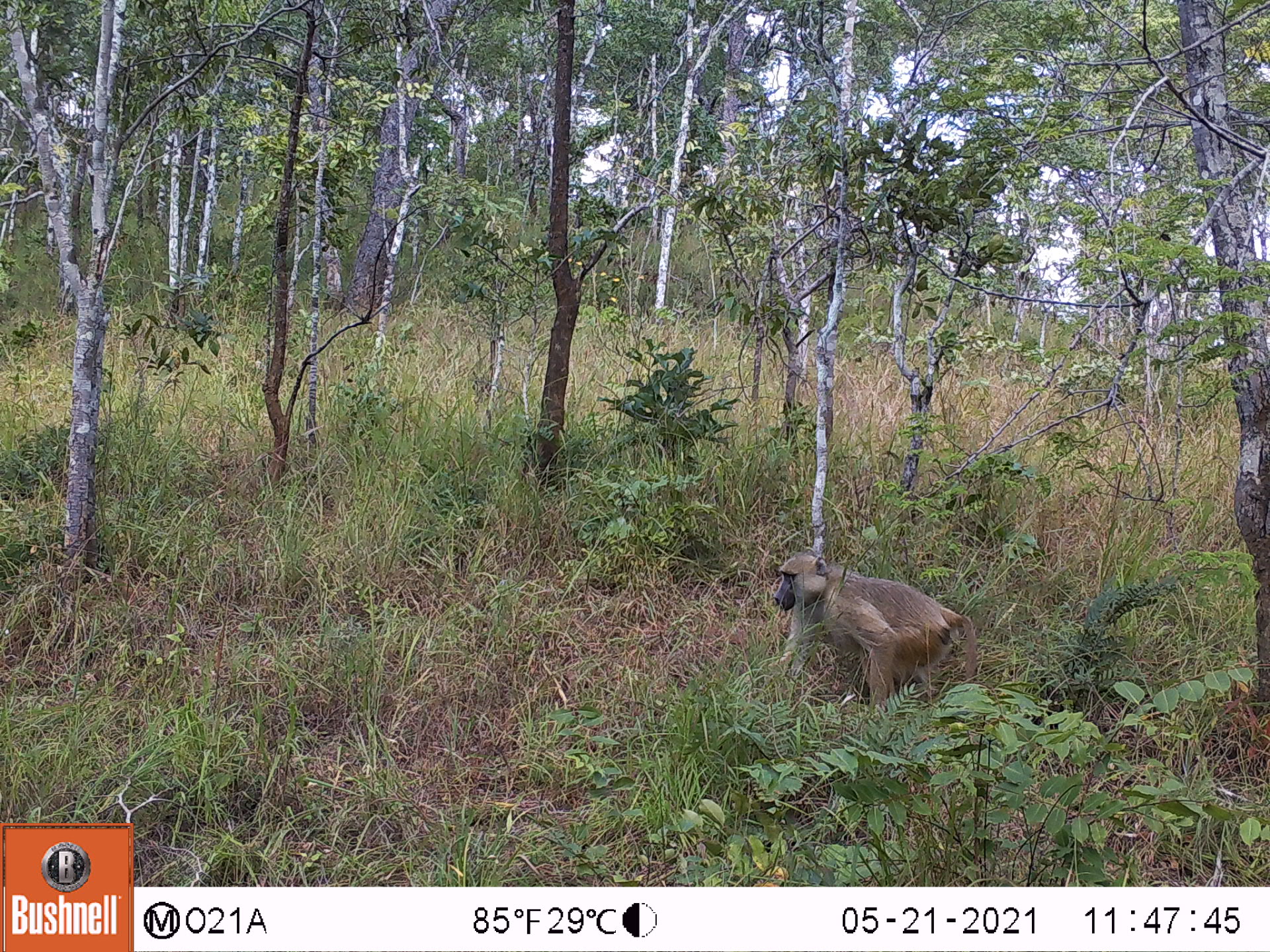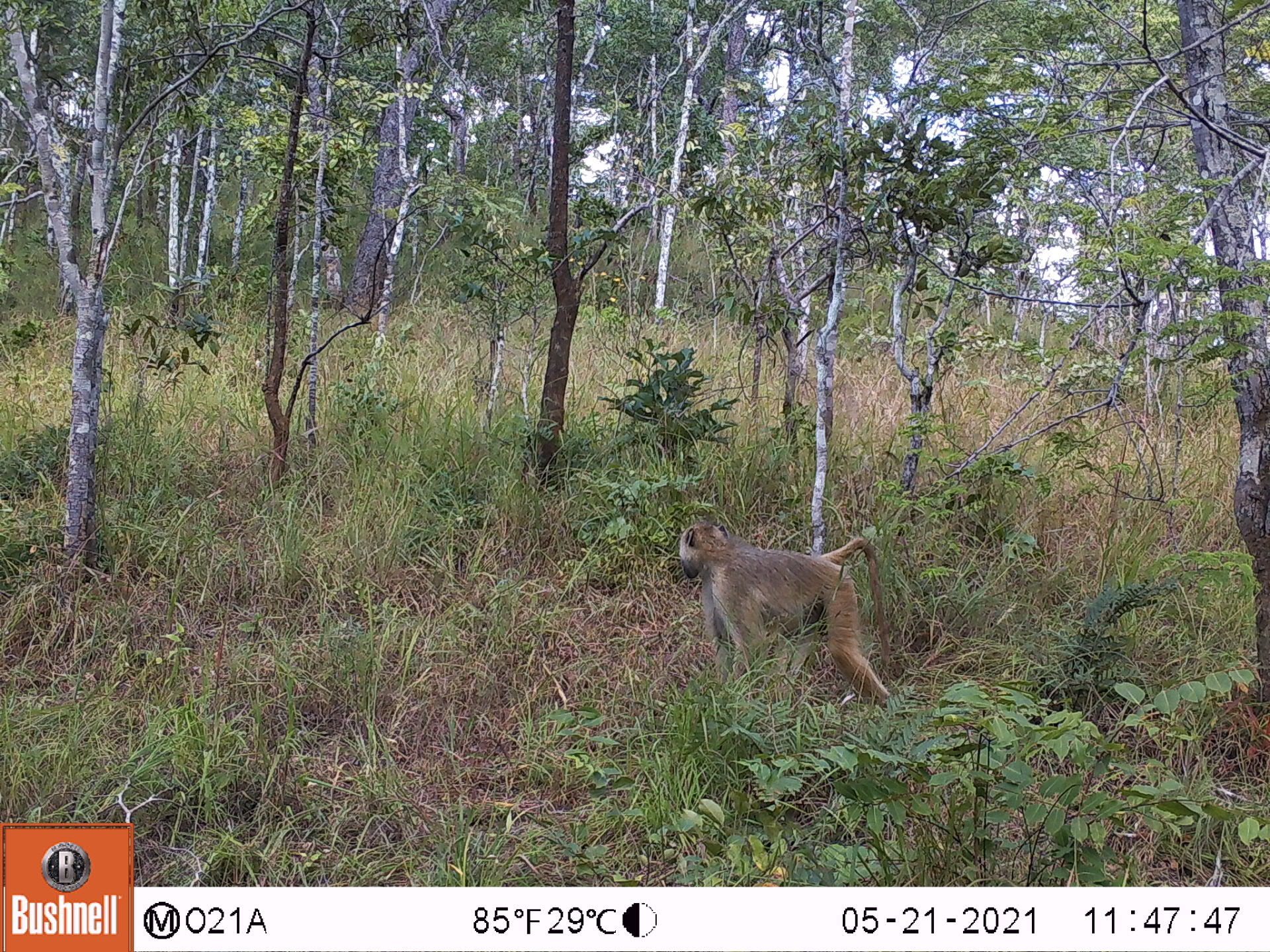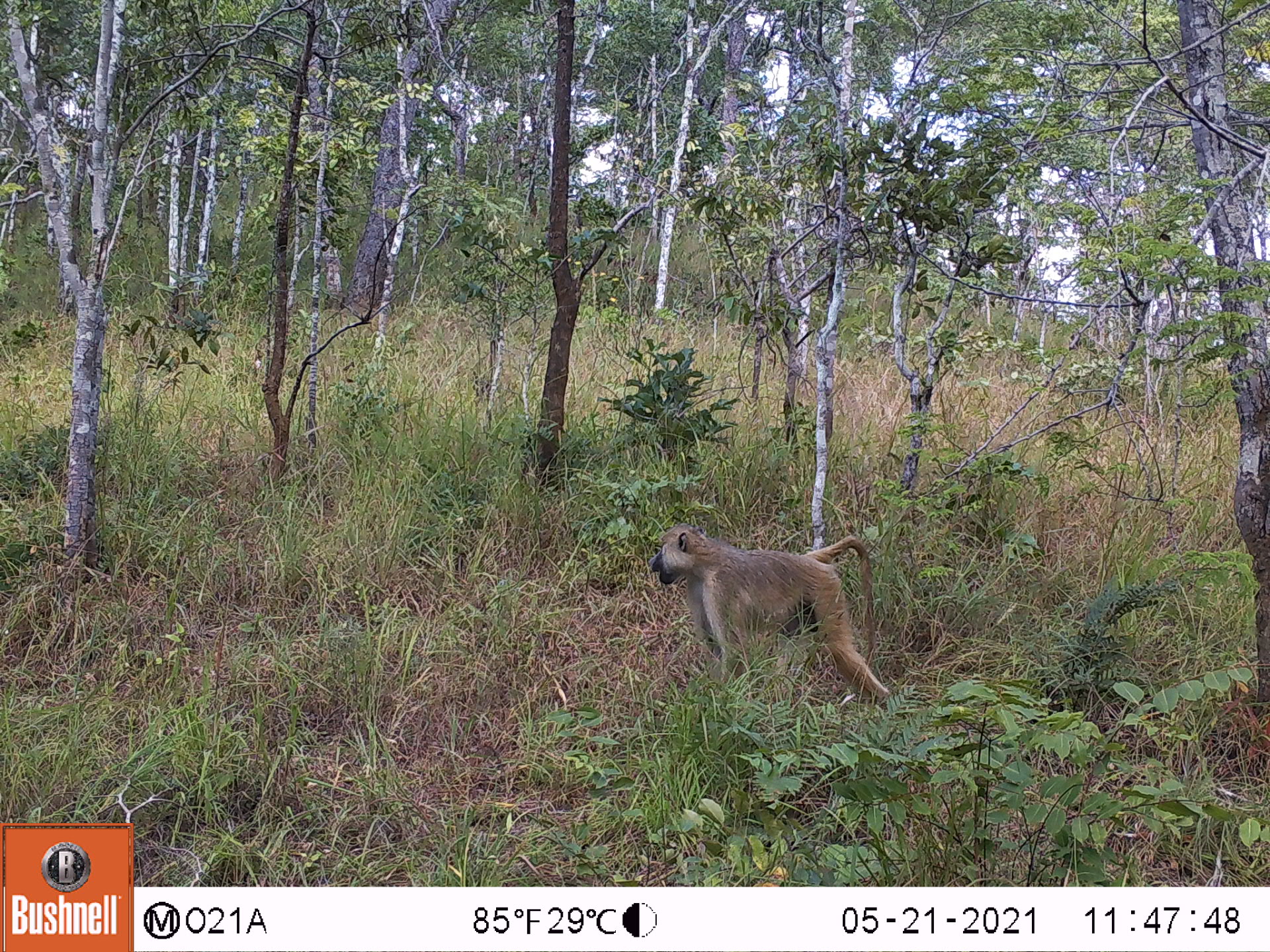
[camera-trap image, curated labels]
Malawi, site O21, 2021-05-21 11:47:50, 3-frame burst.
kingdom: Animalia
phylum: Chordata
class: Mammalia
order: Primates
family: Cercopithecidae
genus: Papio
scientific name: Papio cynocephalus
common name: yellow baboon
Yellow baboon (Papio cynocephalus), count 1.